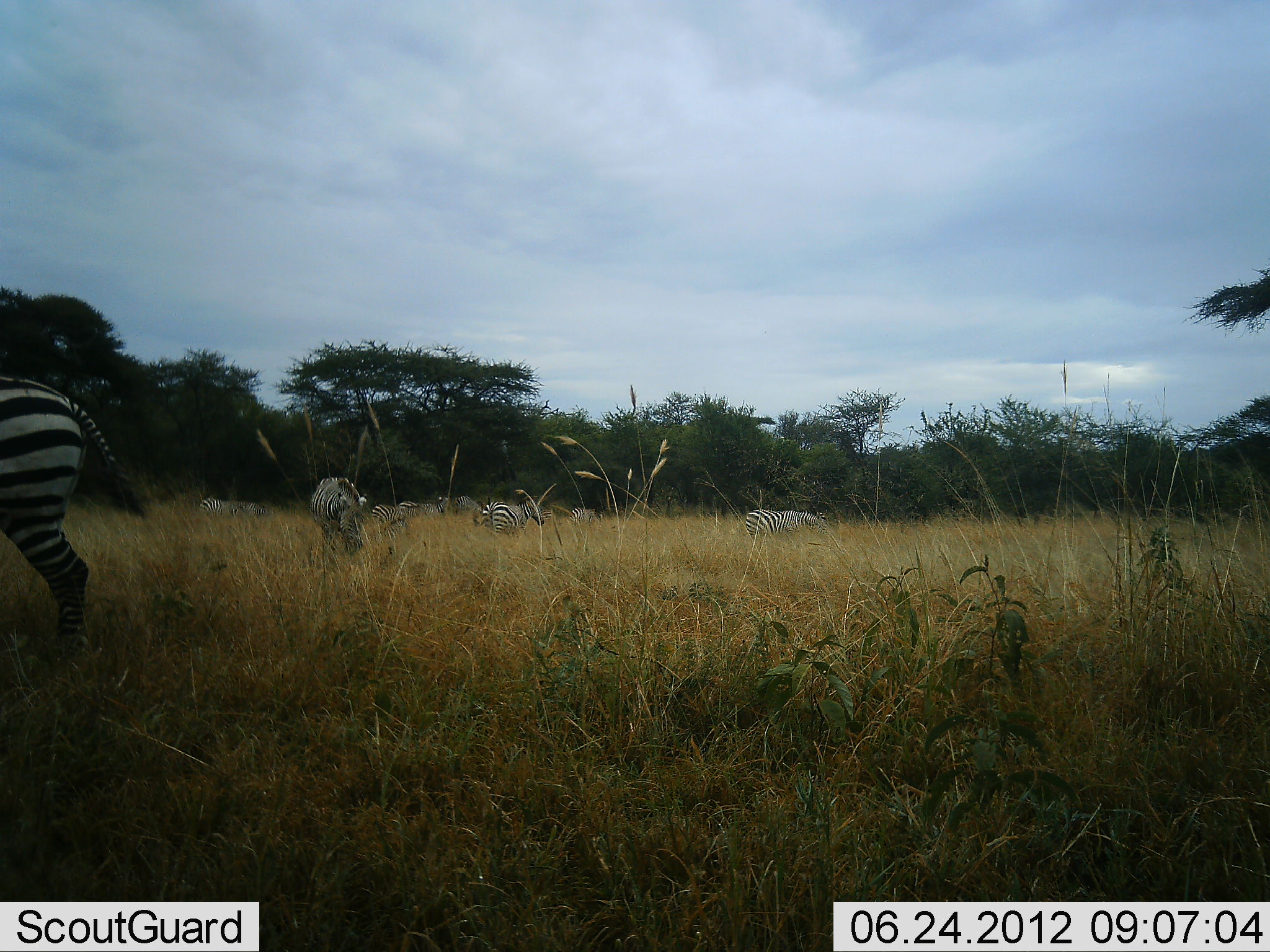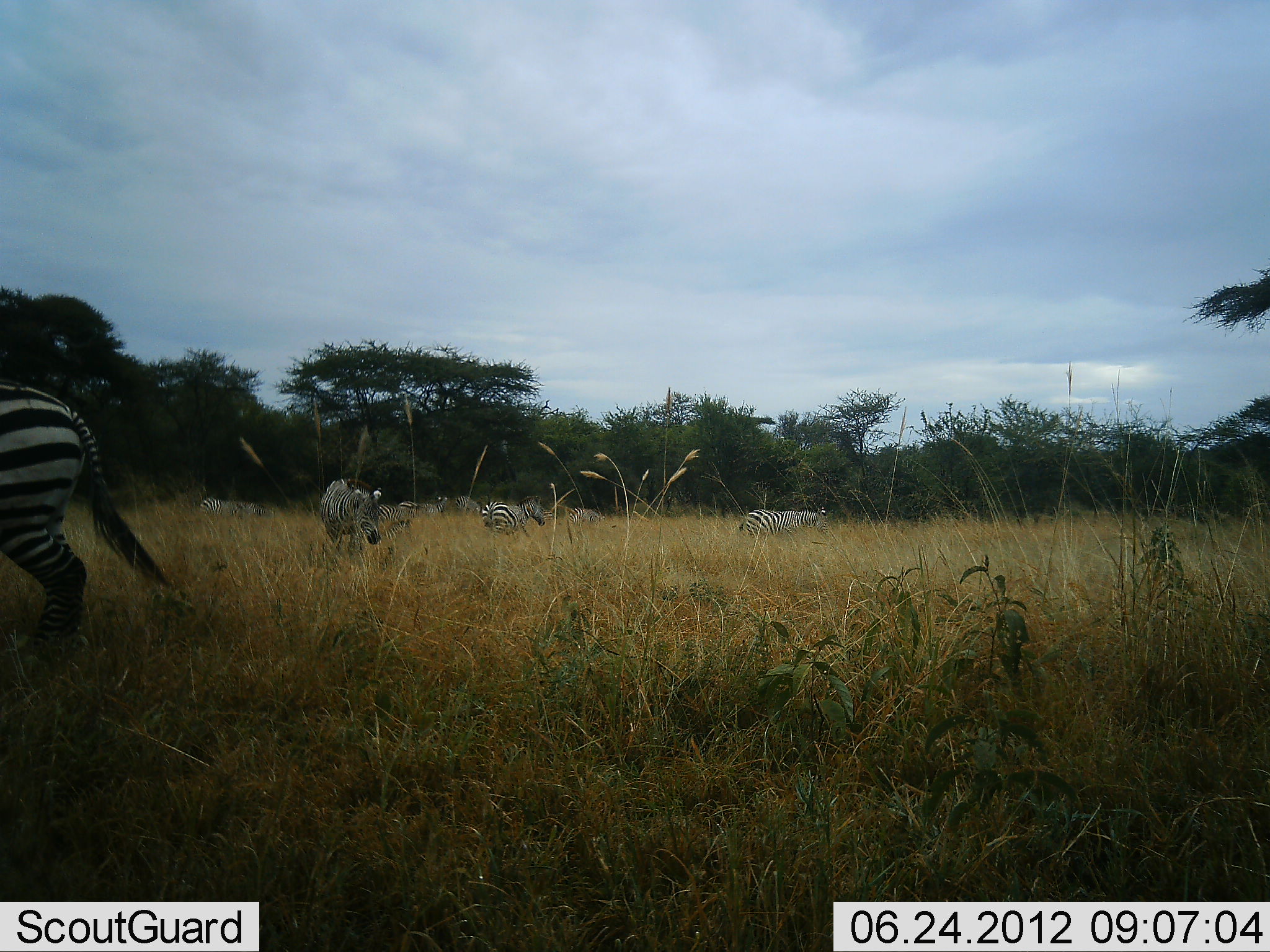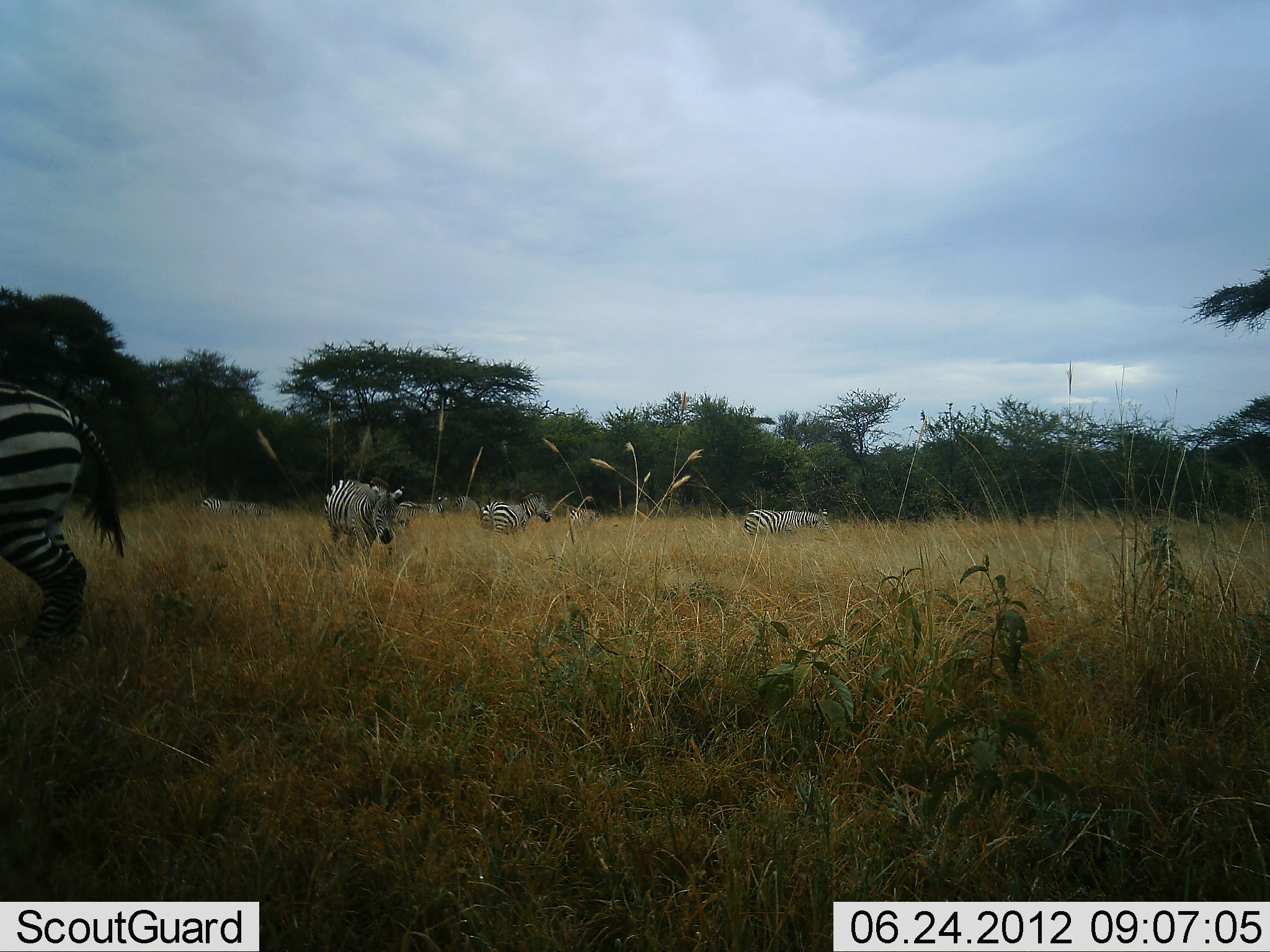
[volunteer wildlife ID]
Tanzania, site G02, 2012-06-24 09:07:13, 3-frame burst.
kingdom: Animalia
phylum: Chordata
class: Mammalia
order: Perissodactyla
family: Equidae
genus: Equus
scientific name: Equus quagga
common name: plains zebra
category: zebra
Zebra (plains zebra) (Equus quagga), count 9. Behavior (volunteer vote fractions): standing 90%, resting 0%, moving 50%, interacting 0%. Young present (vote fraction): 0%. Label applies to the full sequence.